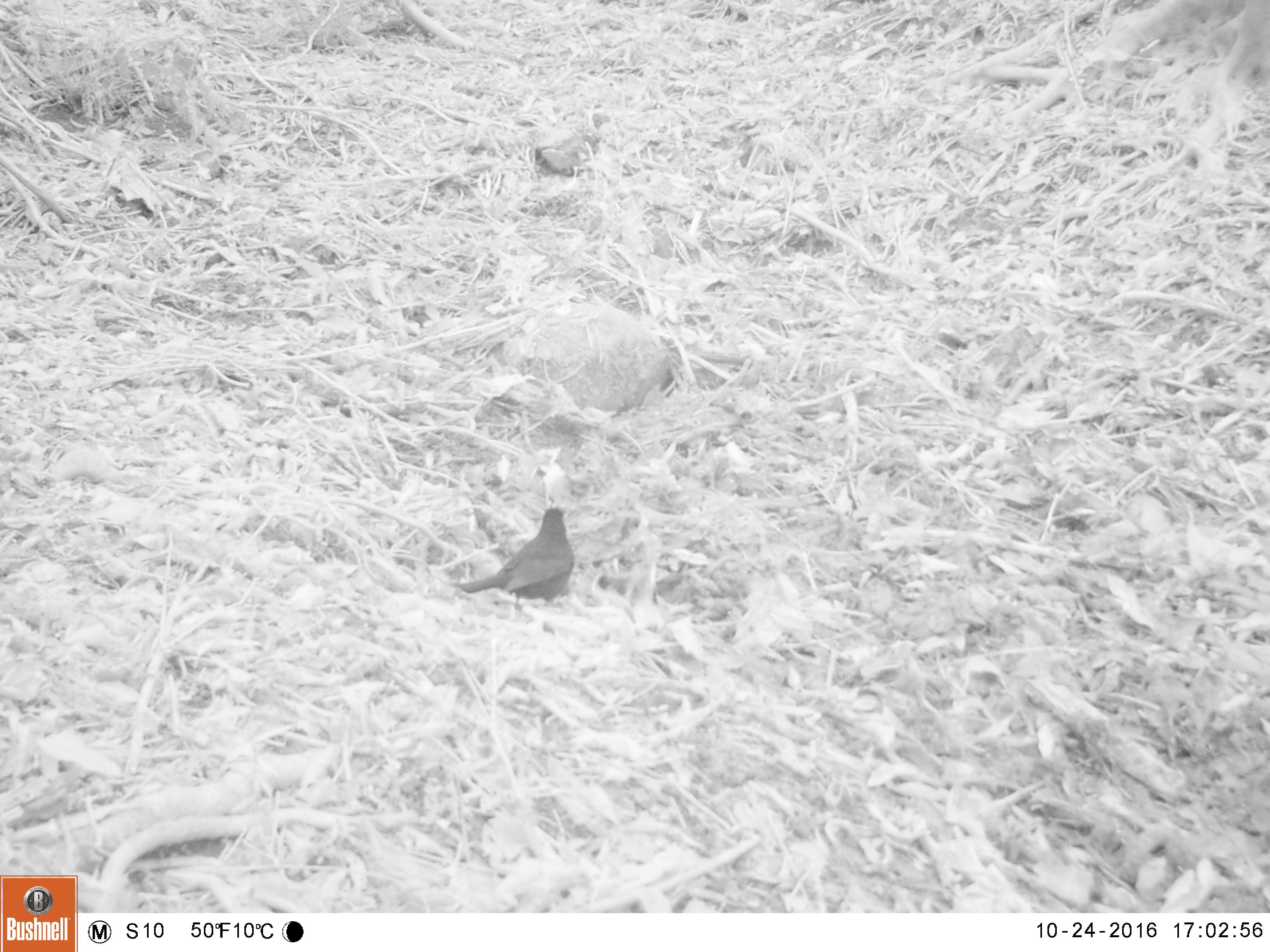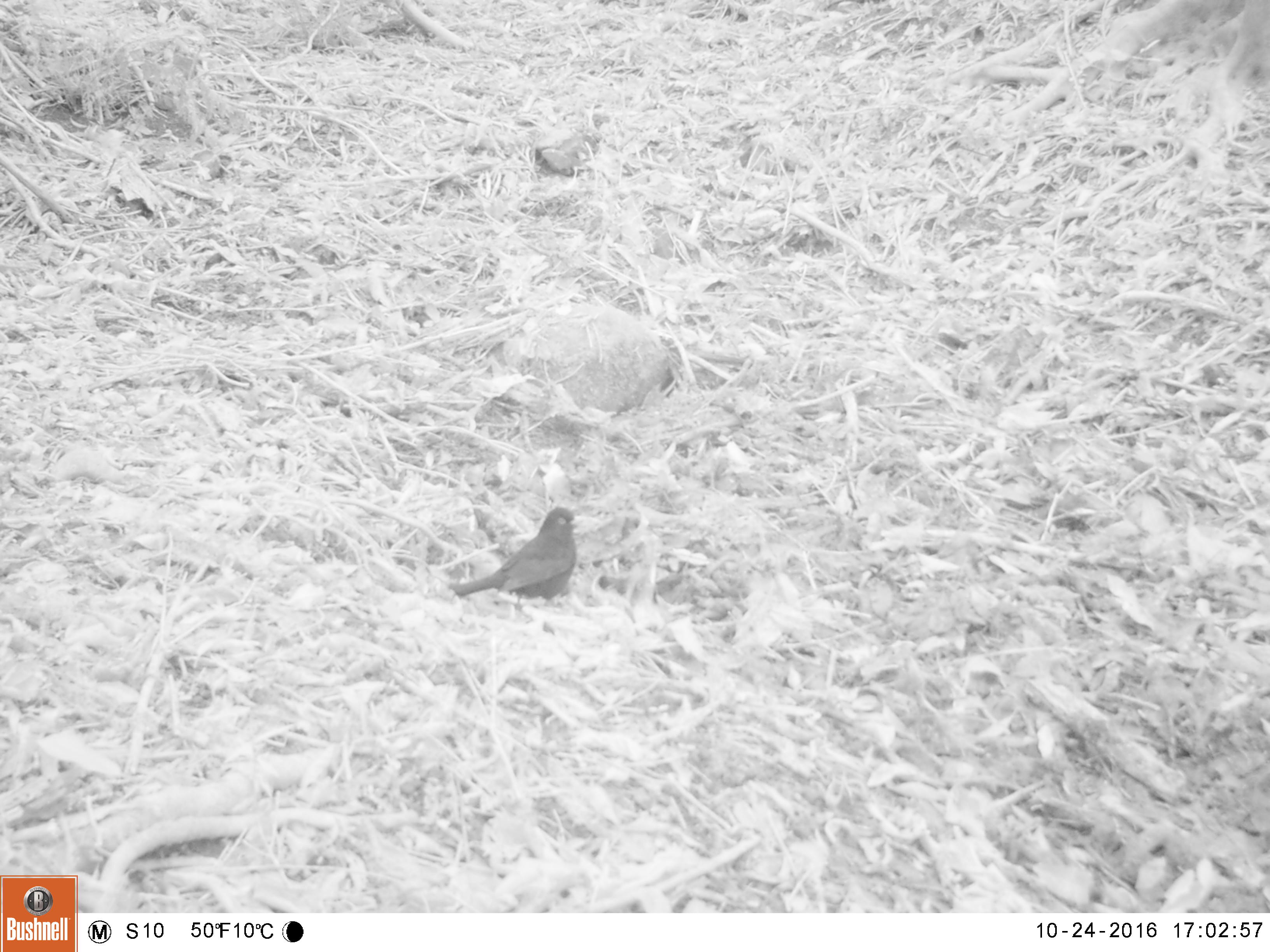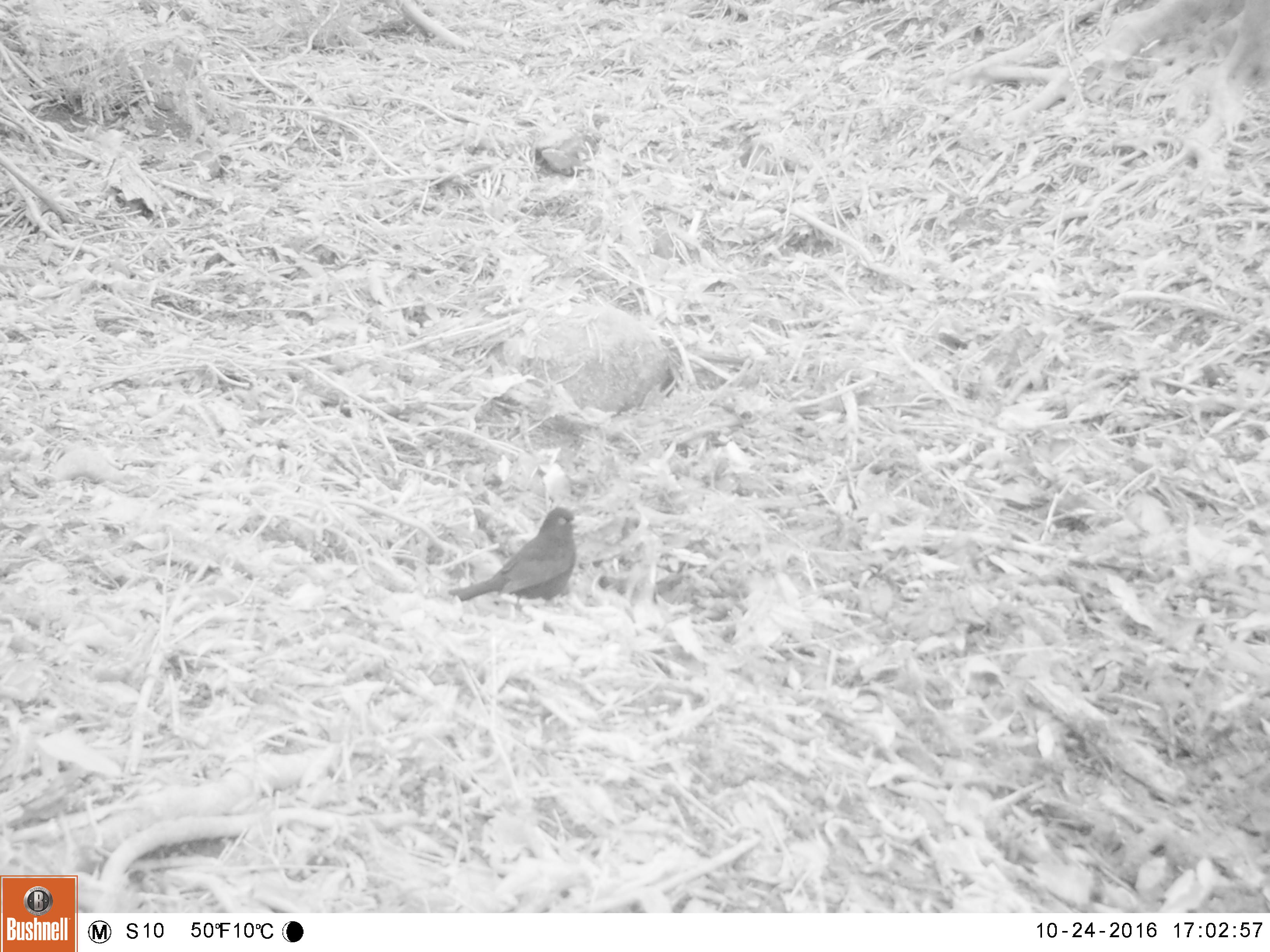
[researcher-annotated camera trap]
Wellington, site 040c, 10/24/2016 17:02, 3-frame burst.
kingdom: Animalia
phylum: Chordata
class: Aves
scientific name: Aves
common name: bird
Bird (Aves).